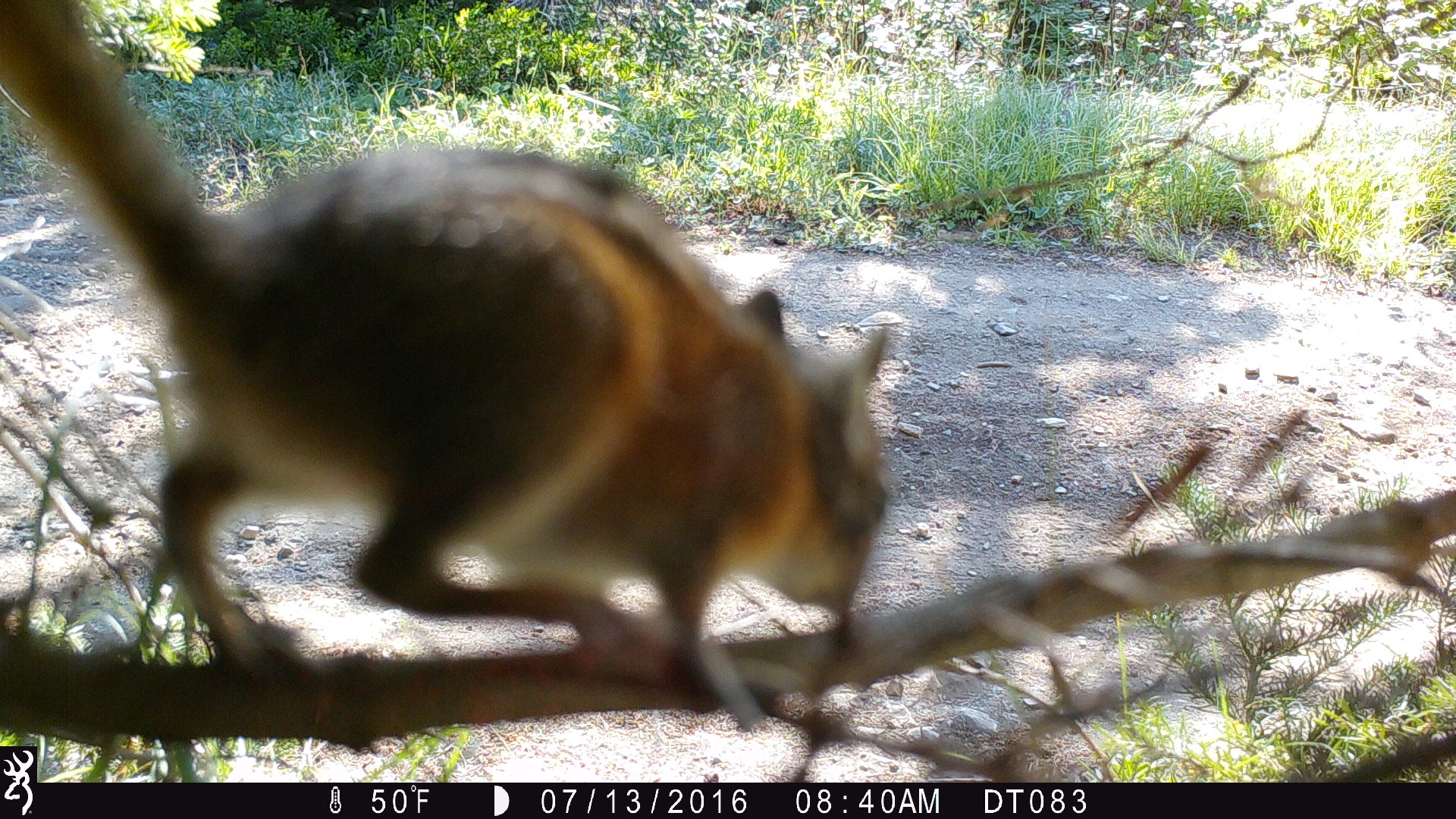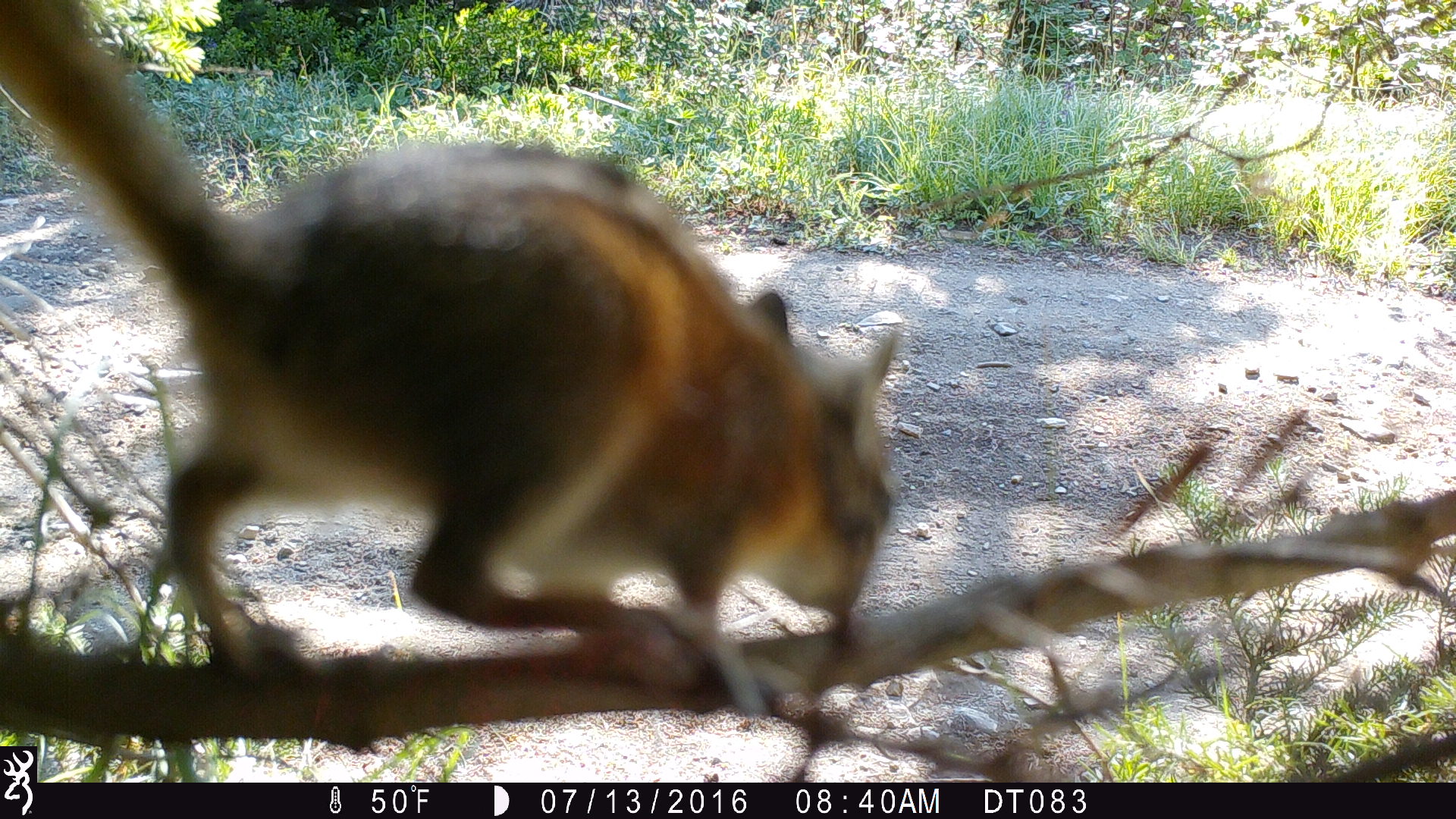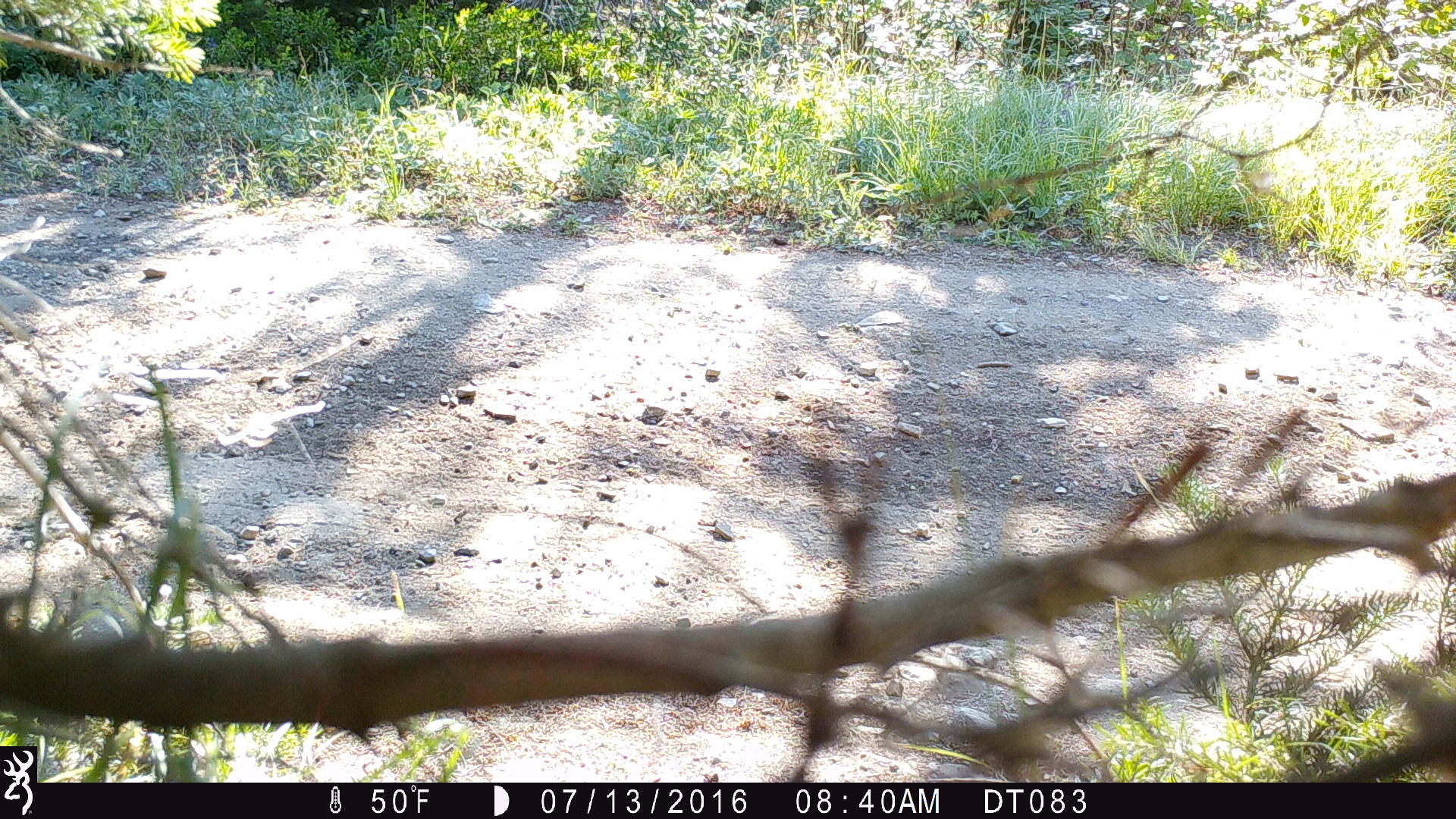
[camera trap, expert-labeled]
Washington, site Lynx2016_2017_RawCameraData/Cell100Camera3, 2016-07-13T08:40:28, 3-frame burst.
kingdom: Animalia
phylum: Chordata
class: Mammalia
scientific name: Mammalia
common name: small mammal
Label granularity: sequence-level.